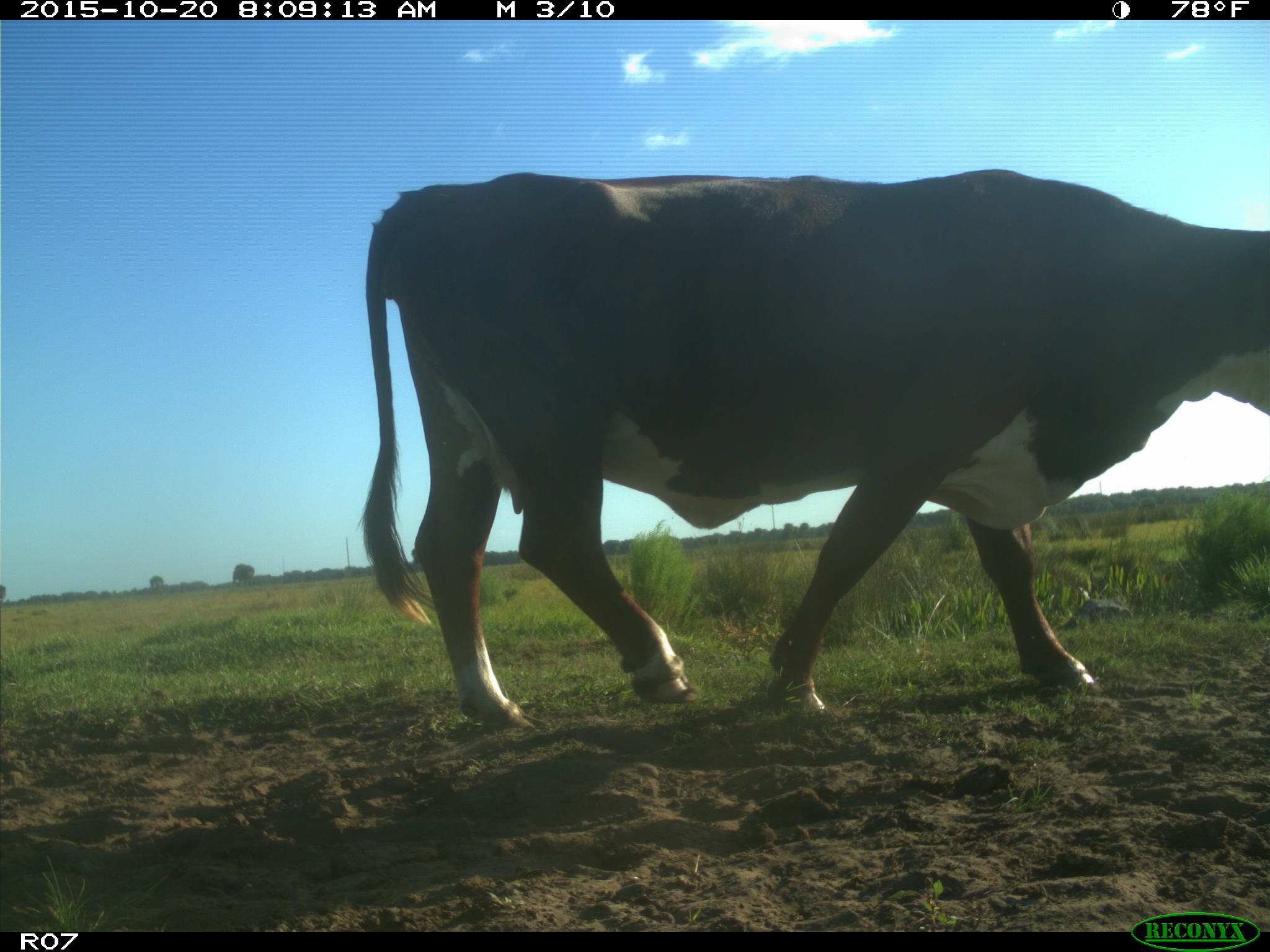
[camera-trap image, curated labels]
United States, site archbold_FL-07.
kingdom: Animalia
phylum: Chordata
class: Mammalia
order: Artiodactyla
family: Bovidae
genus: Bos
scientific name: Bos taurus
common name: domestic cow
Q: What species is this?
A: Bos taurus (domestic cow).